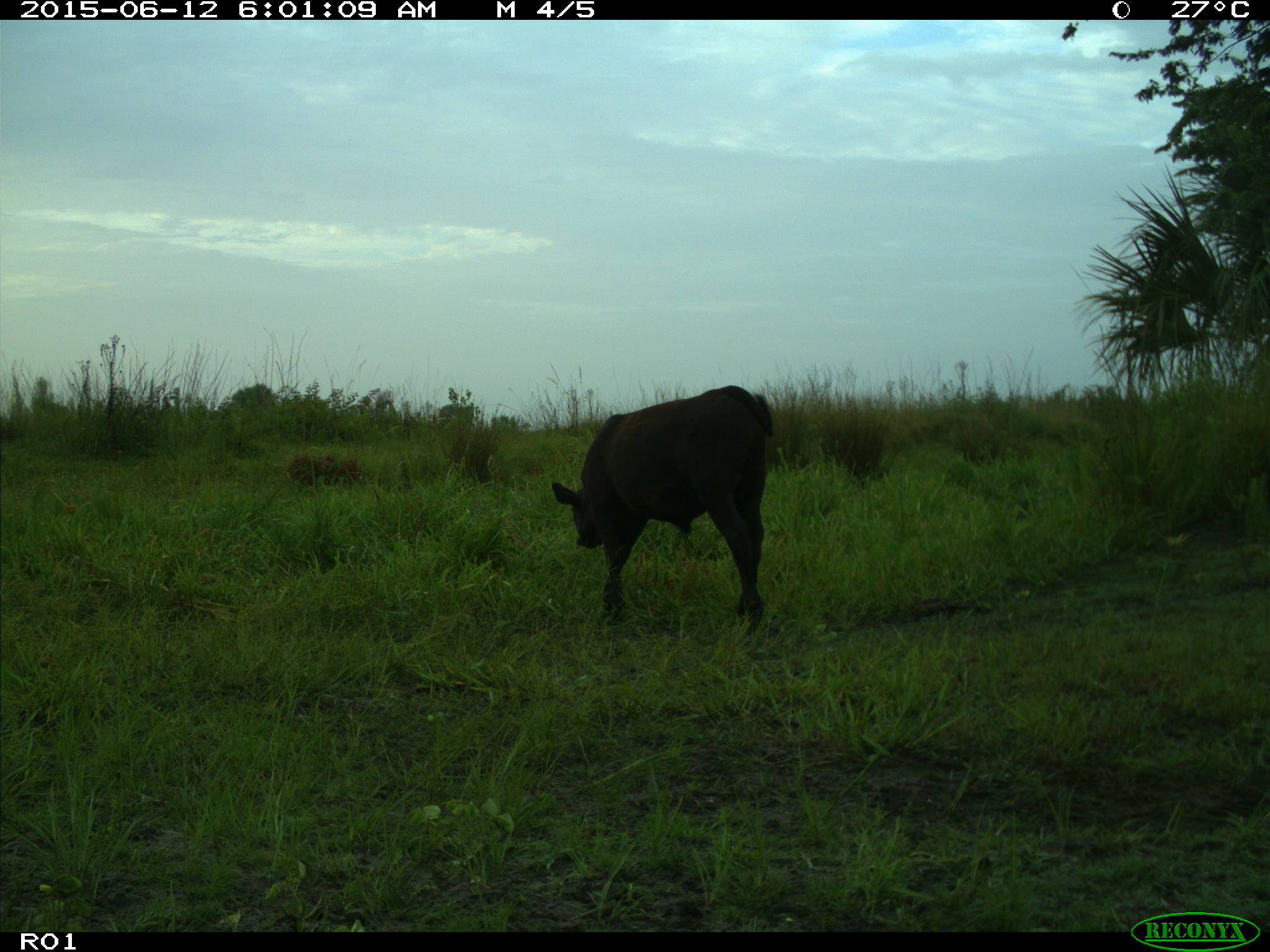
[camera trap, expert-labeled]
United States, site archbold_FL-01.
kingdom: Animalia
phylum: Chordata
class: Mammalia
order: Artiodactyla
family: Bovidae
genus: Bos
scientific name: Bos taurus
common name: domestic cow